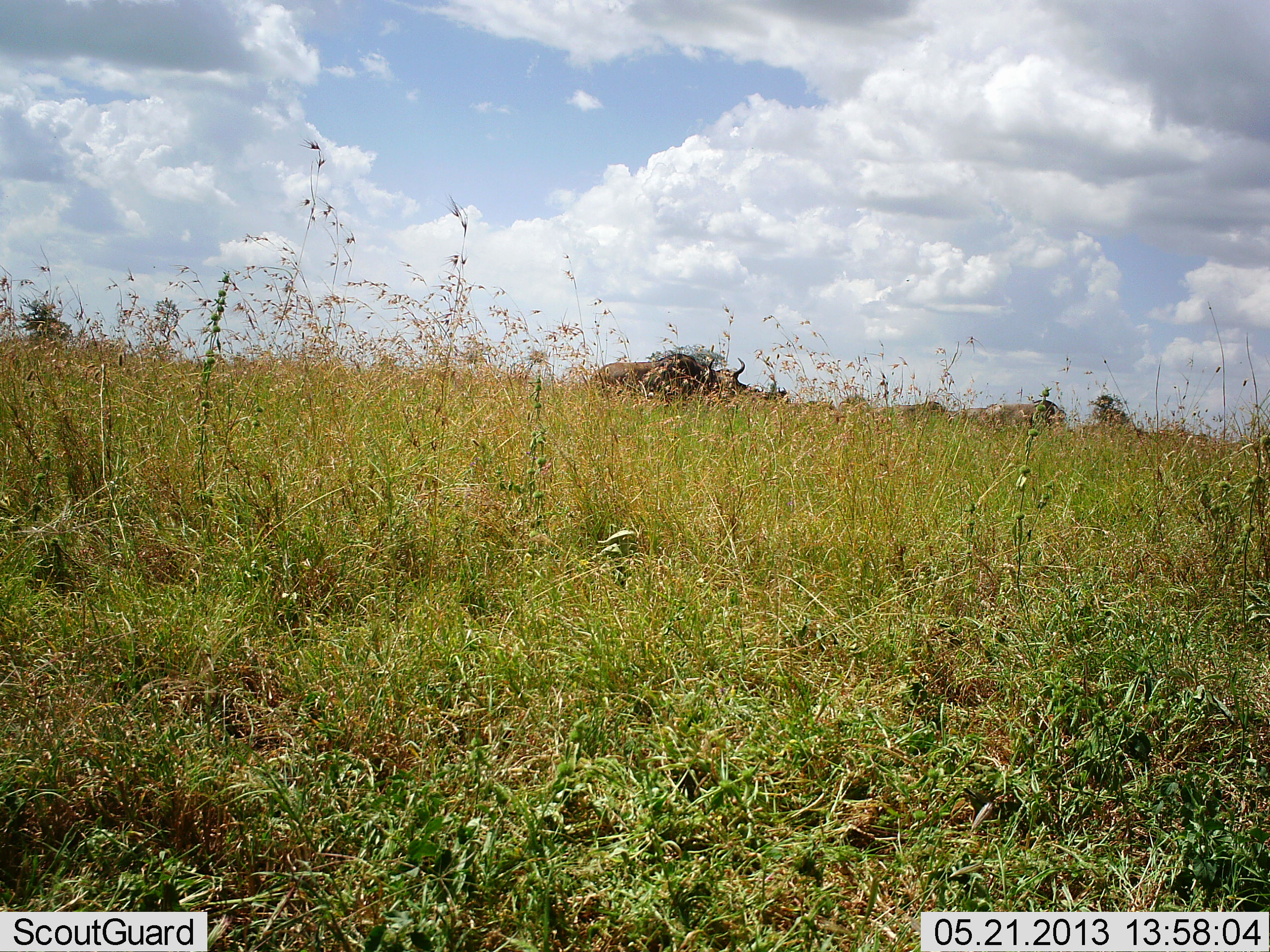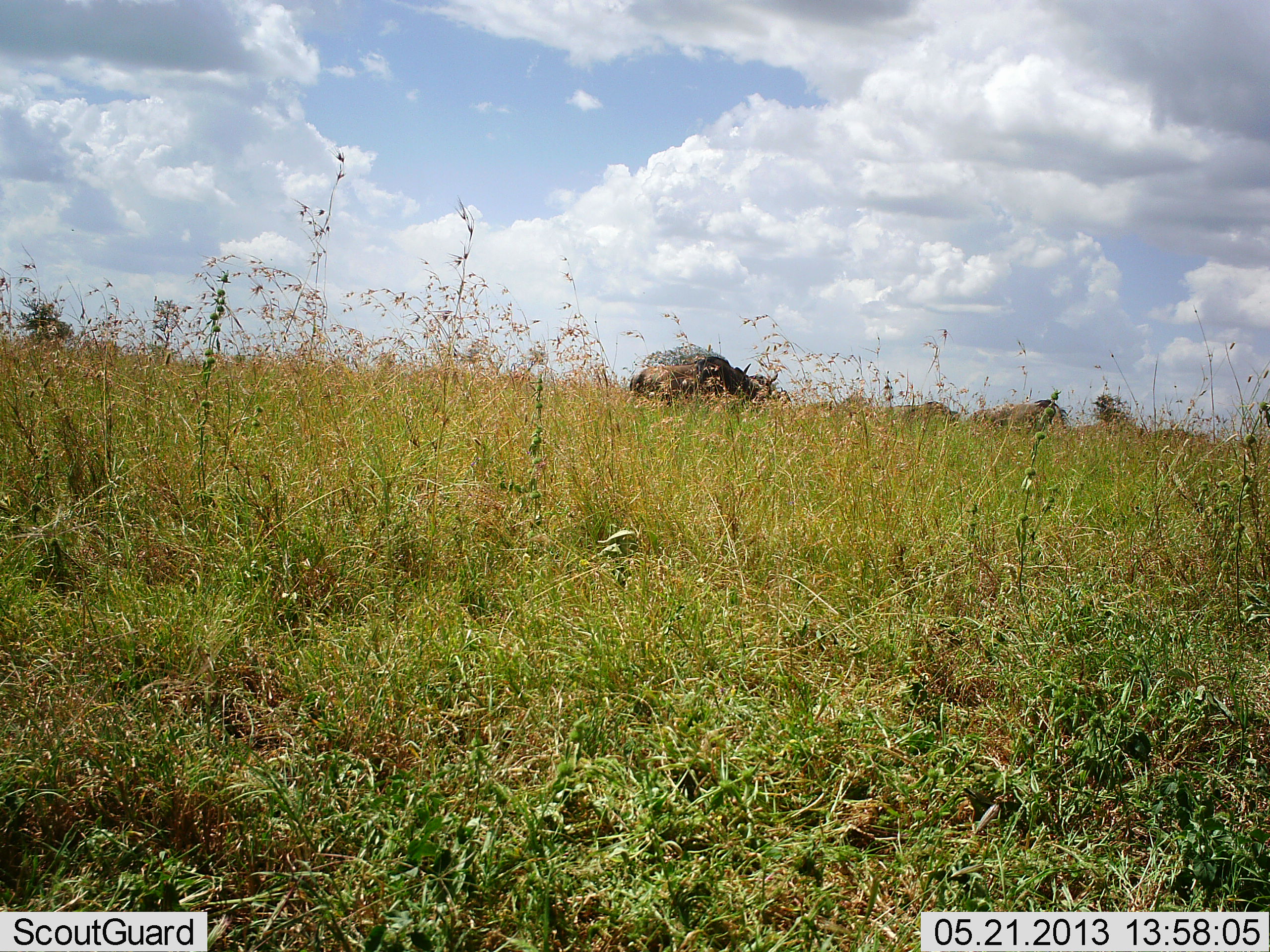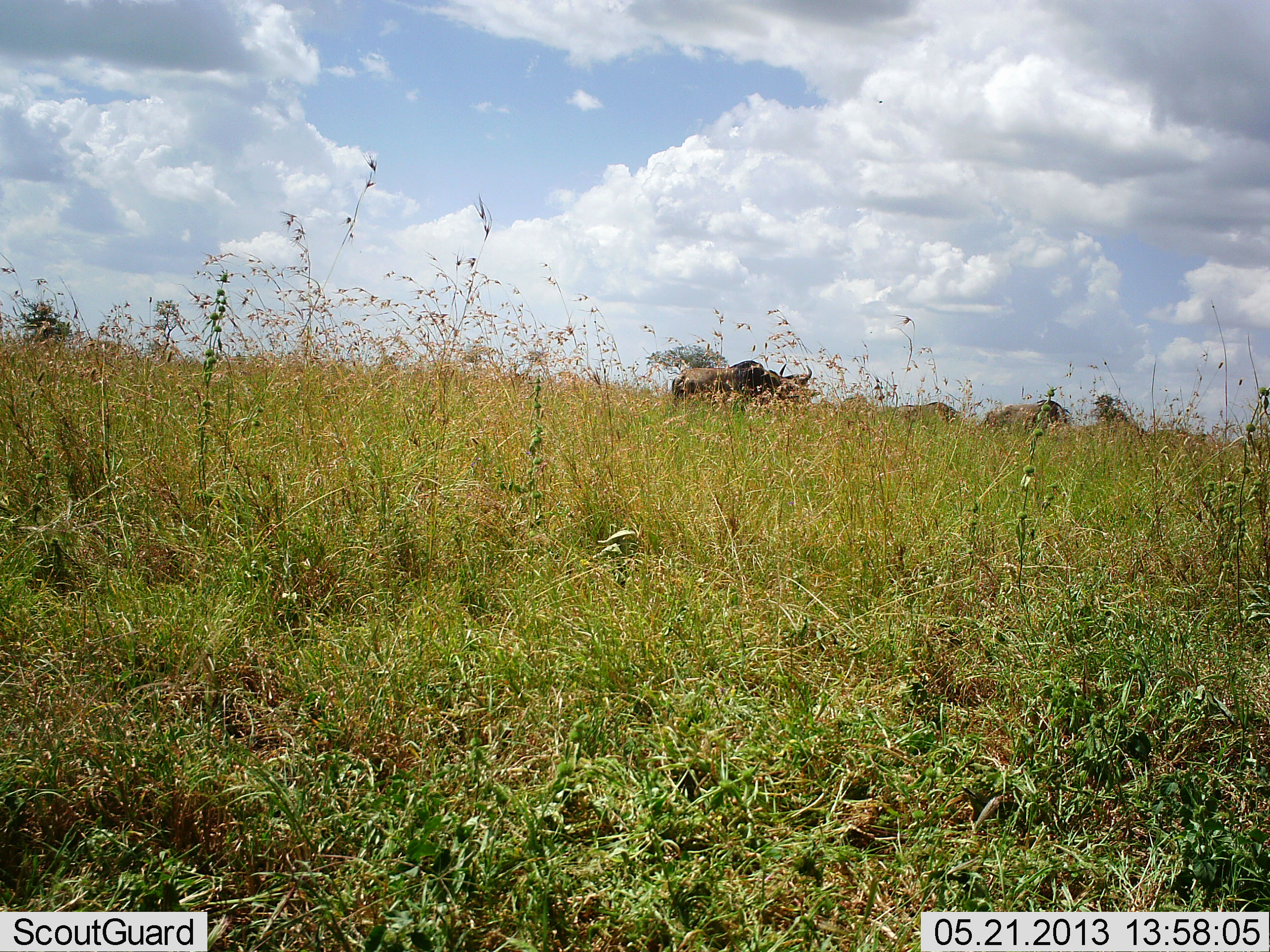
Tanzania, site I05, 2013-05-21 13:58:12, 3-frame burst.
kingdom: Animalia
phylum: Chordata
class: Mammalia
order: Artiodactyla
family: Bovidae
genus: Connochaetes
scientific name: Connochaetes taurinus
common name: blue wildebeest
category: wildebeest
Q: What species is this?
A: Wildebeest (blue wildebeest) (Connochaetes taurinus).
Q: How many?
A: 4.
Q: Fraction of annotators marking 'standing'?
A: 30%.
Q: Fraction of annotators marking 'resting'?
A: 0%.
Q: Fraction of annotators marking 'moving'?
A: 85%.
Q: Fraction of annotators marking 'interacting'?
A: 0%.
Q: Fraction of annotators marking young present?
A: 0%.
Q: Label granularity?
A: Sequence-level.